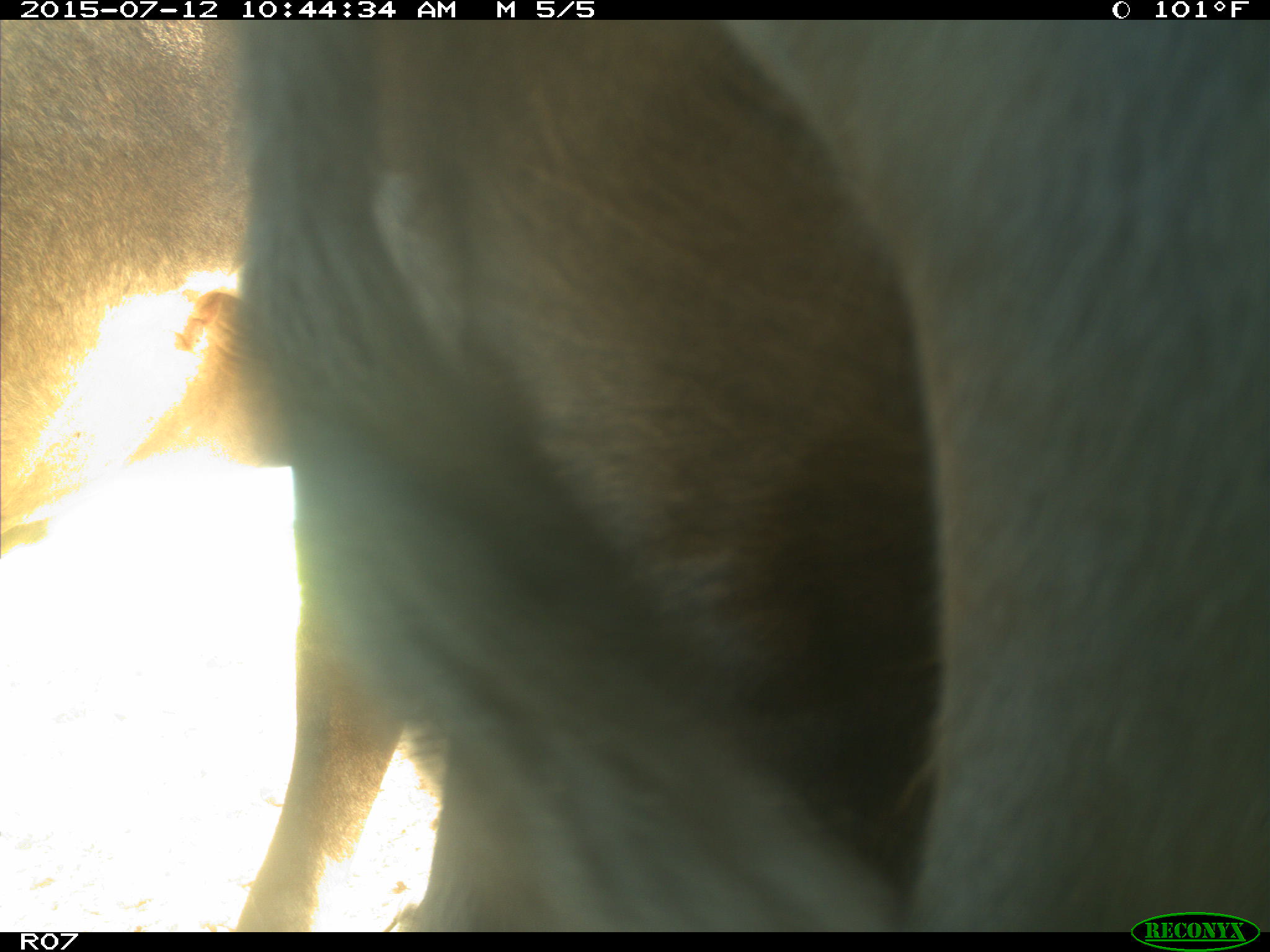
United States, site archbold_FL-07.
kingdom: Animalia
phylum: Chordata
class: Mammalia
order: Artiodactyla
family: Bovidae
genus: Bos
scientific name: Bos taurus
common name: domestic cow